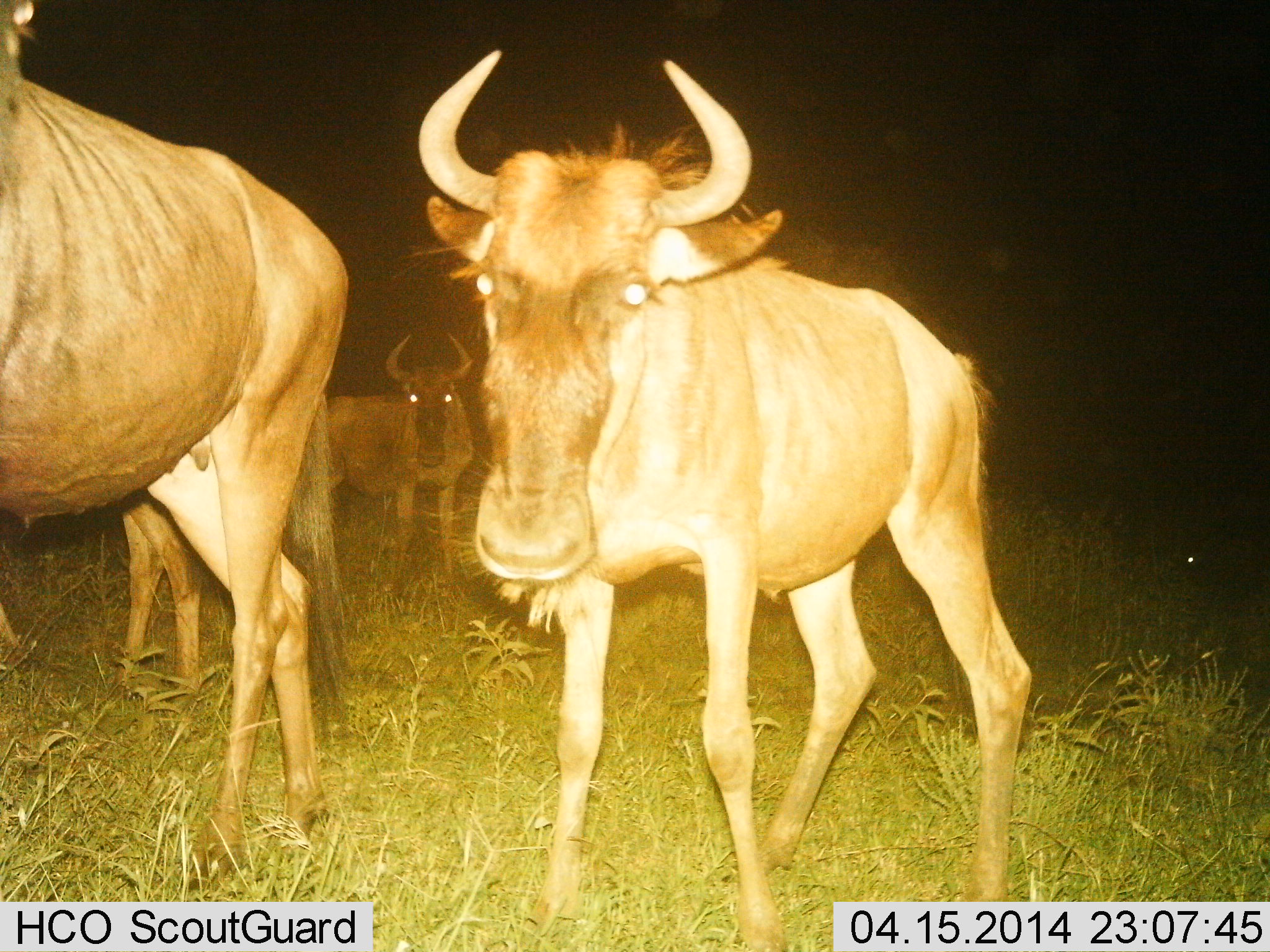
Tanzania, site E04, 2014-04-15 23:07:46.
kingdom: Animalia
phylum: Chordata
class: Mammalia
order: Artiodactyla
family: Bovidae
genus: Connochaetes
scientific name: Connochaetes taurinus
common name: blue wildebeest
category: wildebeest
Wildebeest (blue wildebeest) (Connochaetes taurinus), count 4. Behavior (volunteer vote fractions): standing 100%, resting 0%, moving 0%, interacting 0%. Young present (vote fraction): 40%. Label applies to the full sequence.